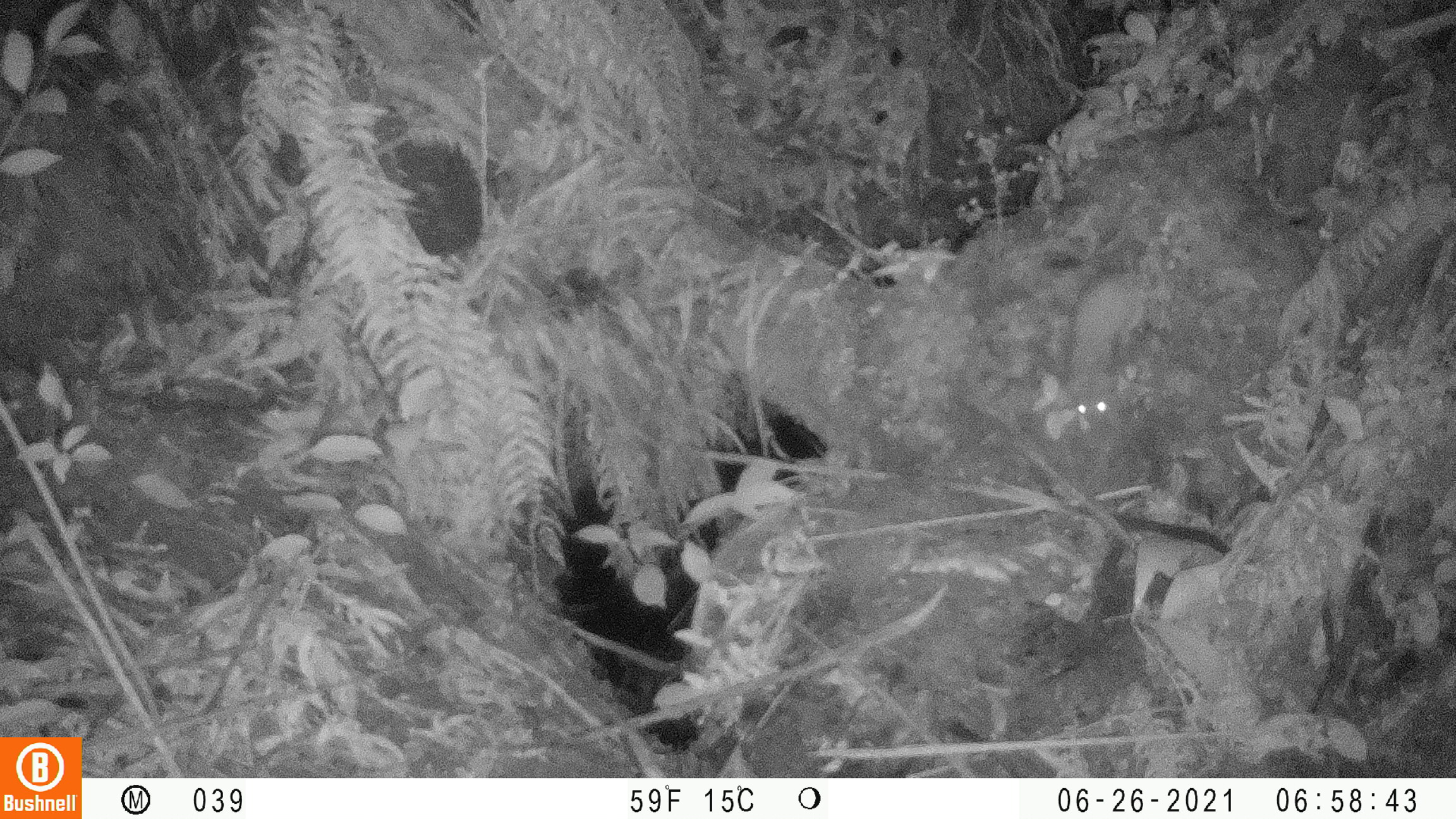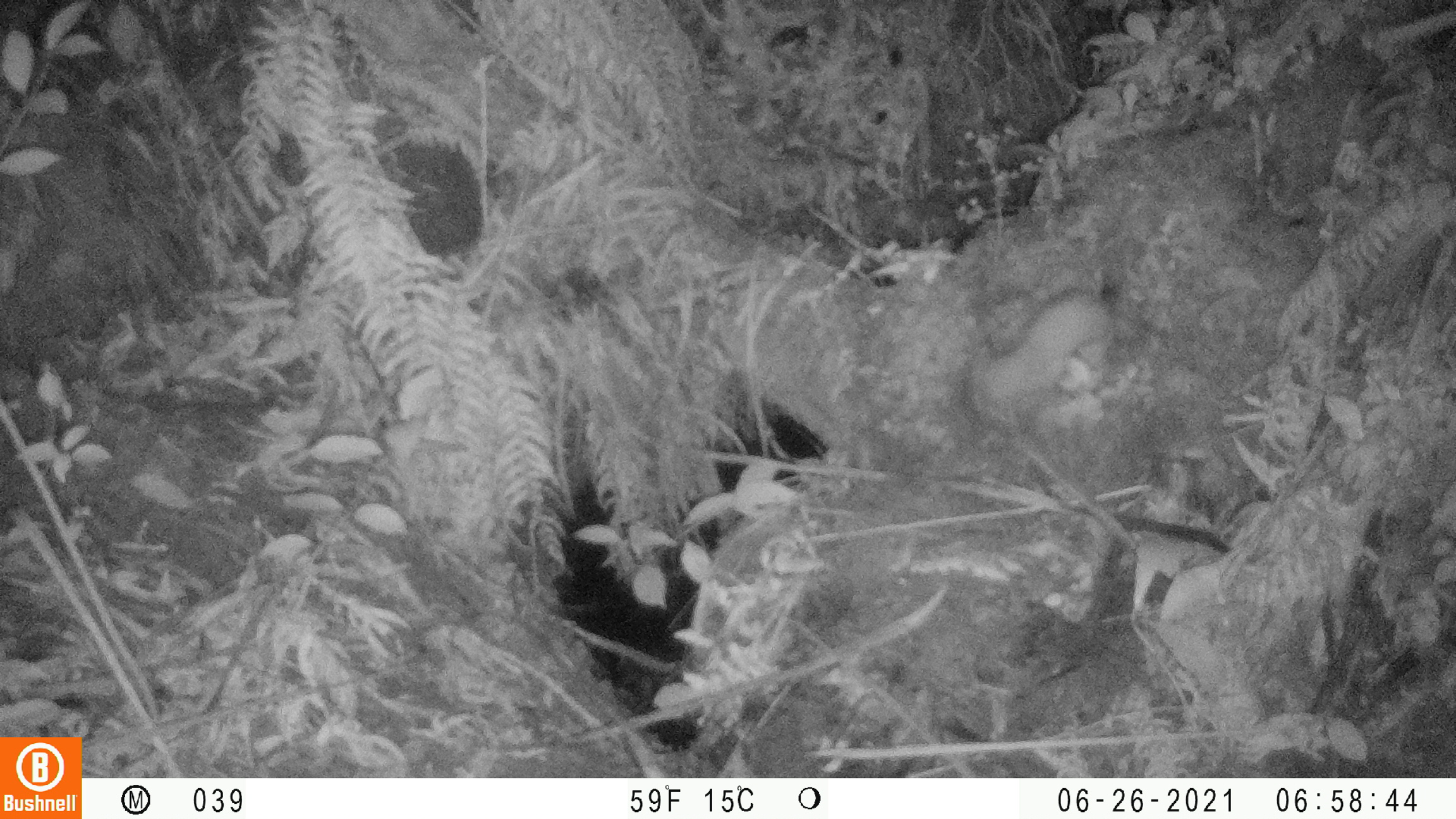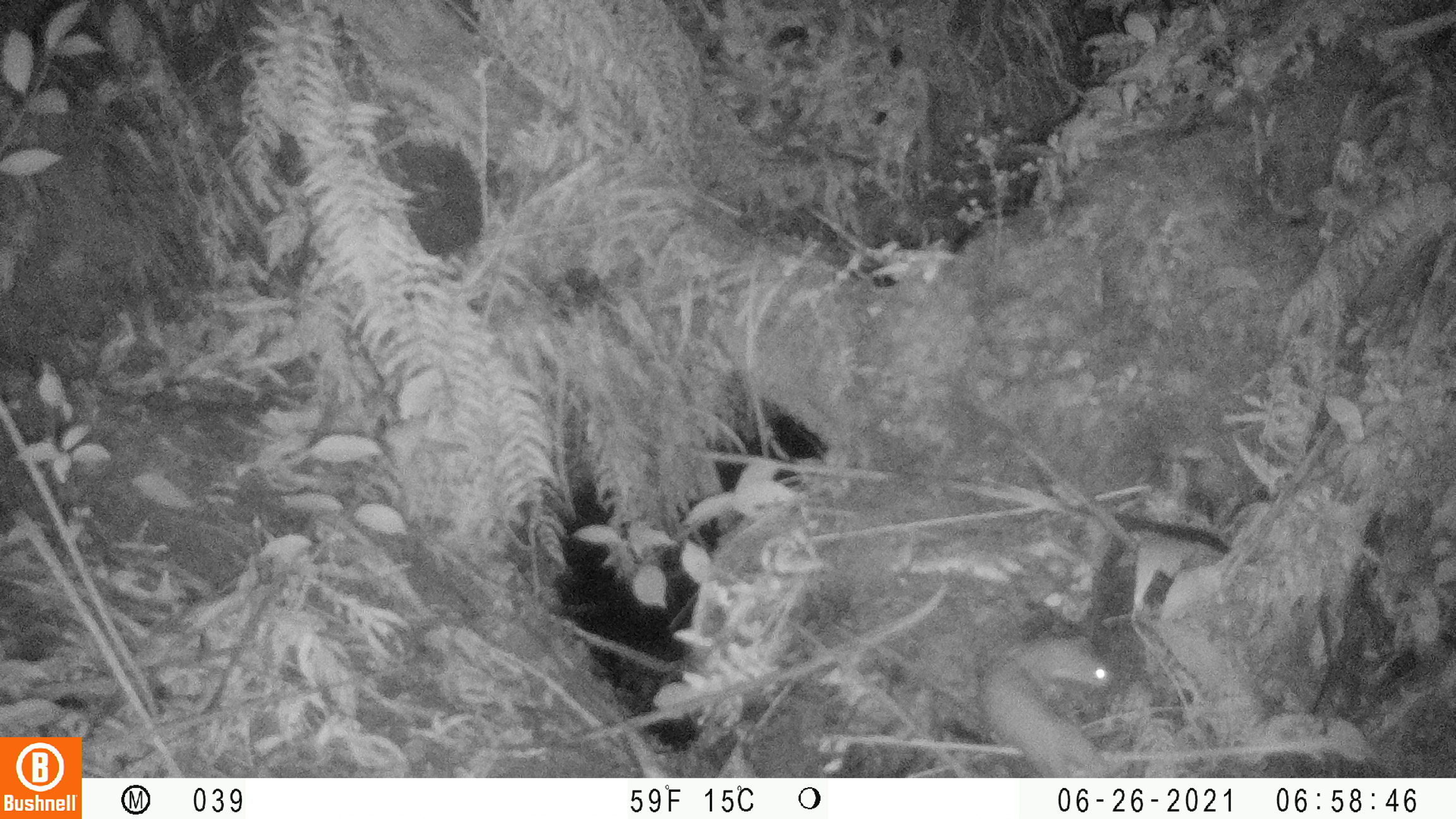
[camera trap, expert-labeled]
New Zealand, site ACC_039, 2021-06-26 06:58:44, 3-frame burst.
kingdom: Animalia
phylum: Chordata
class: Mammalia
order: Carnivora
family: Mustelidae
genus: Mustela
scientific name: Mustela erminea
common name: stoat